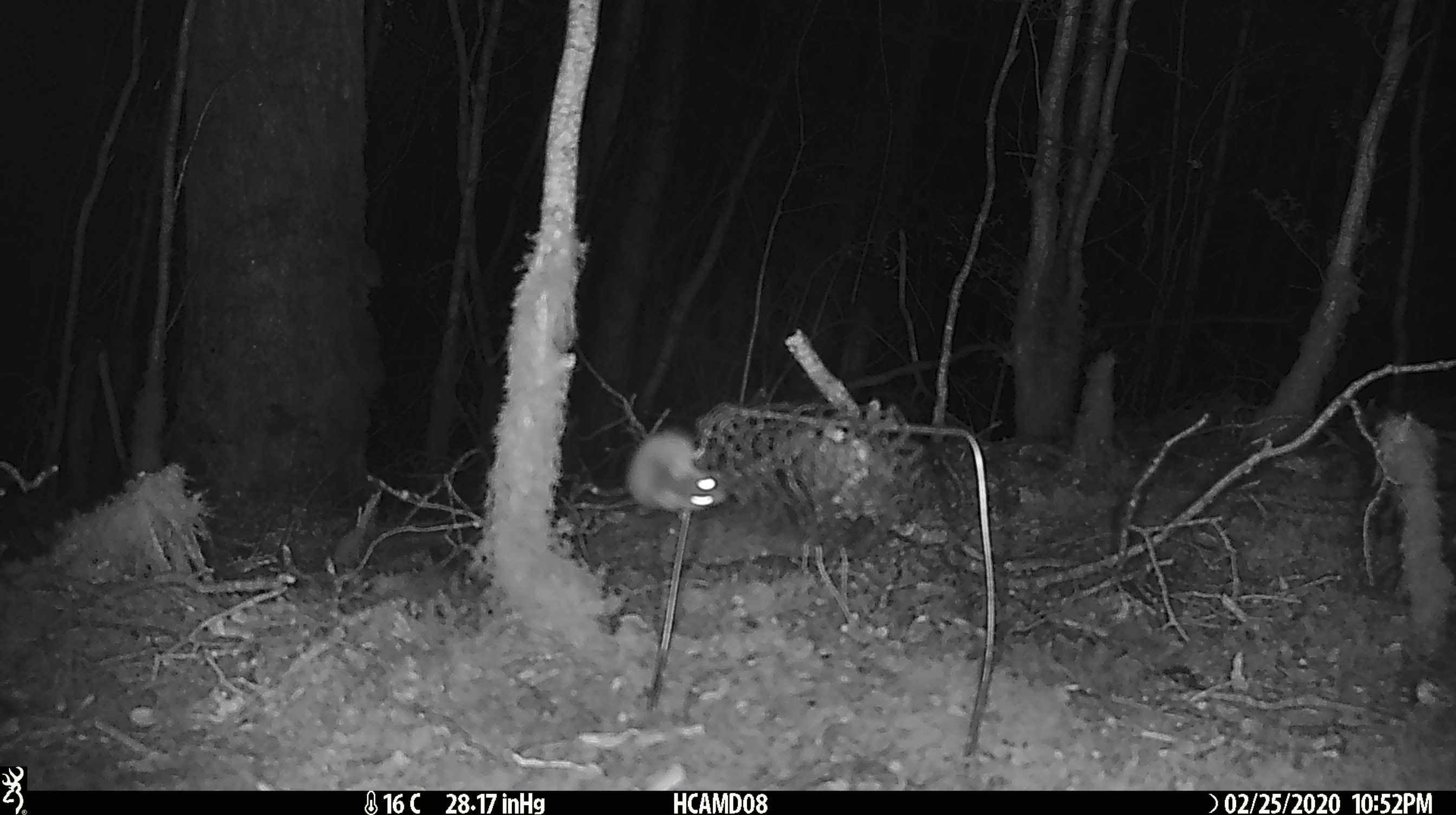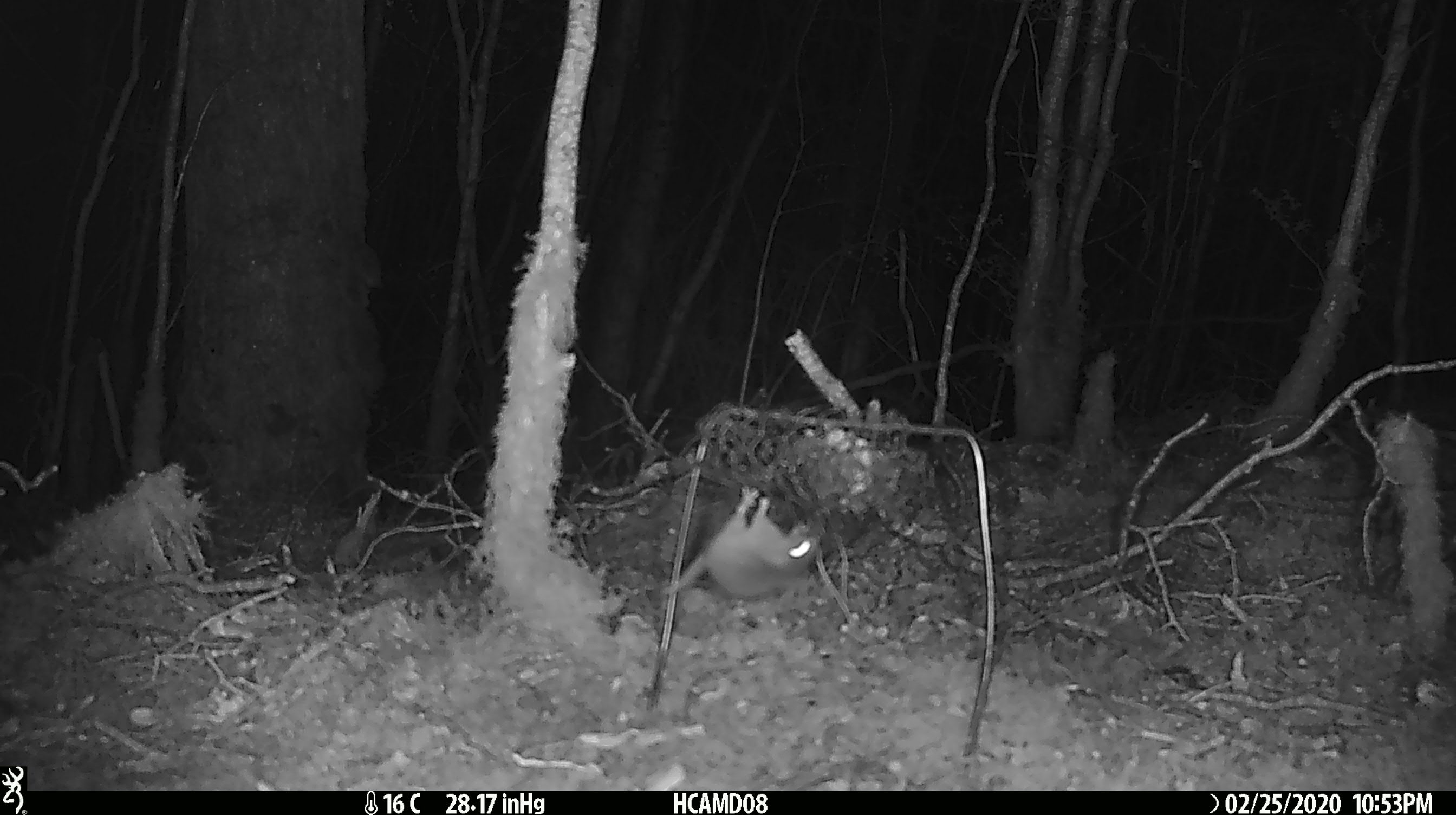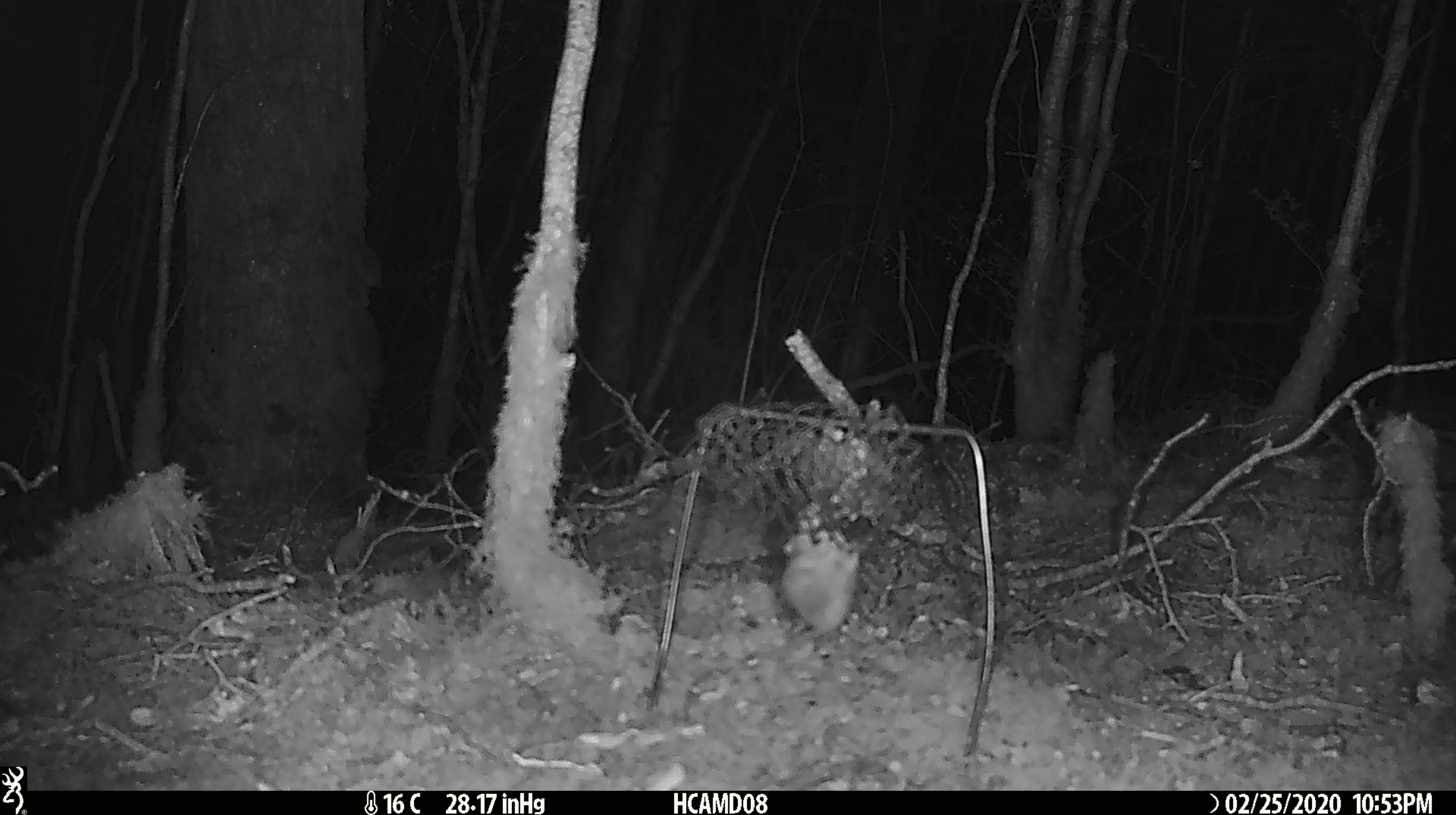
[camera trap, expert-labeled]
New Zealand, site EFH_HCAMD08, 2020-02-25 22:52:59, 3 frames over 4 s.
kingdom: Animalia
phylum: Chordata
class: Mammalia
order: Rodentia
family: Muridae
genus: Mus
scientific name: Mus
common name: mouse